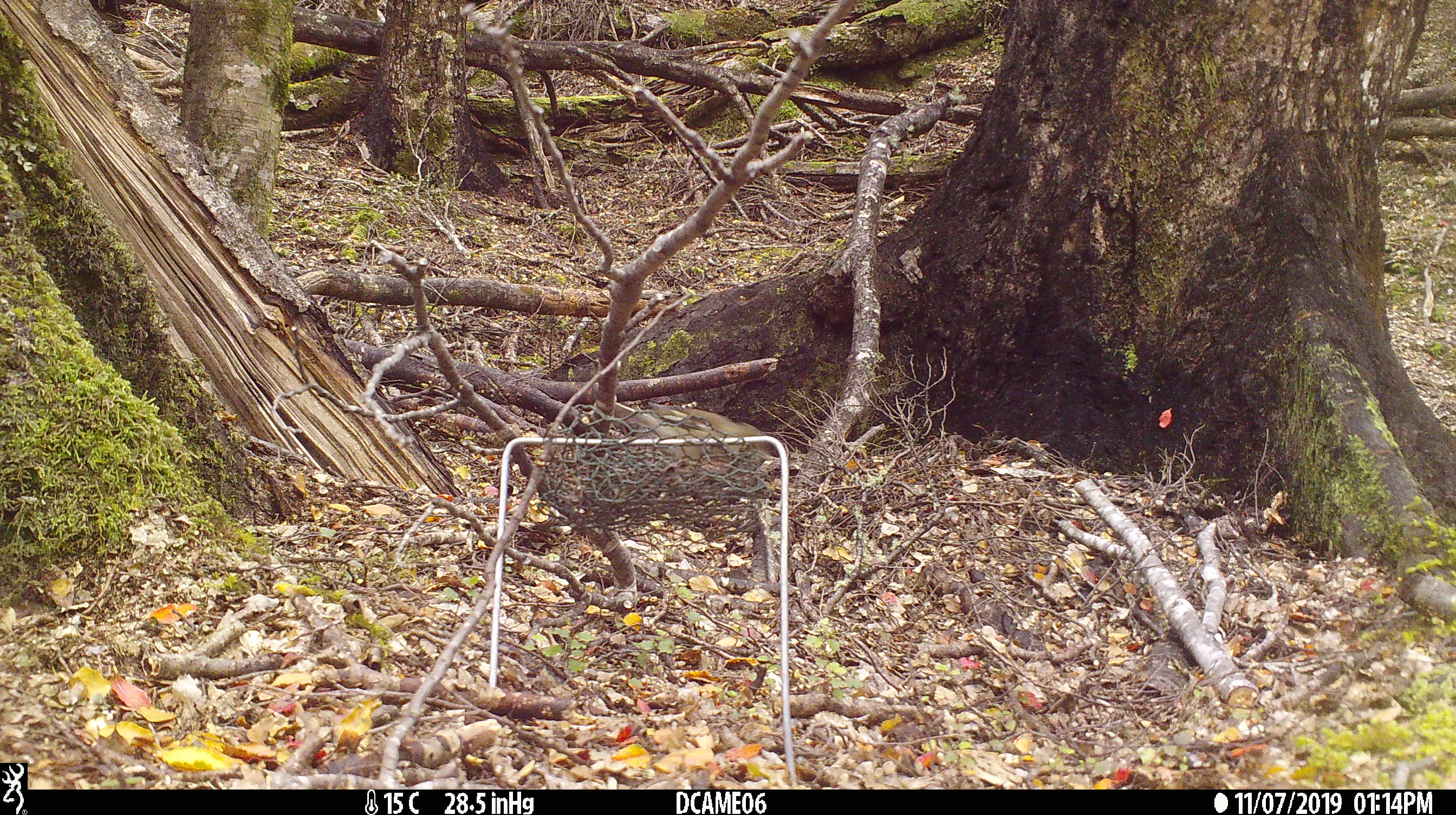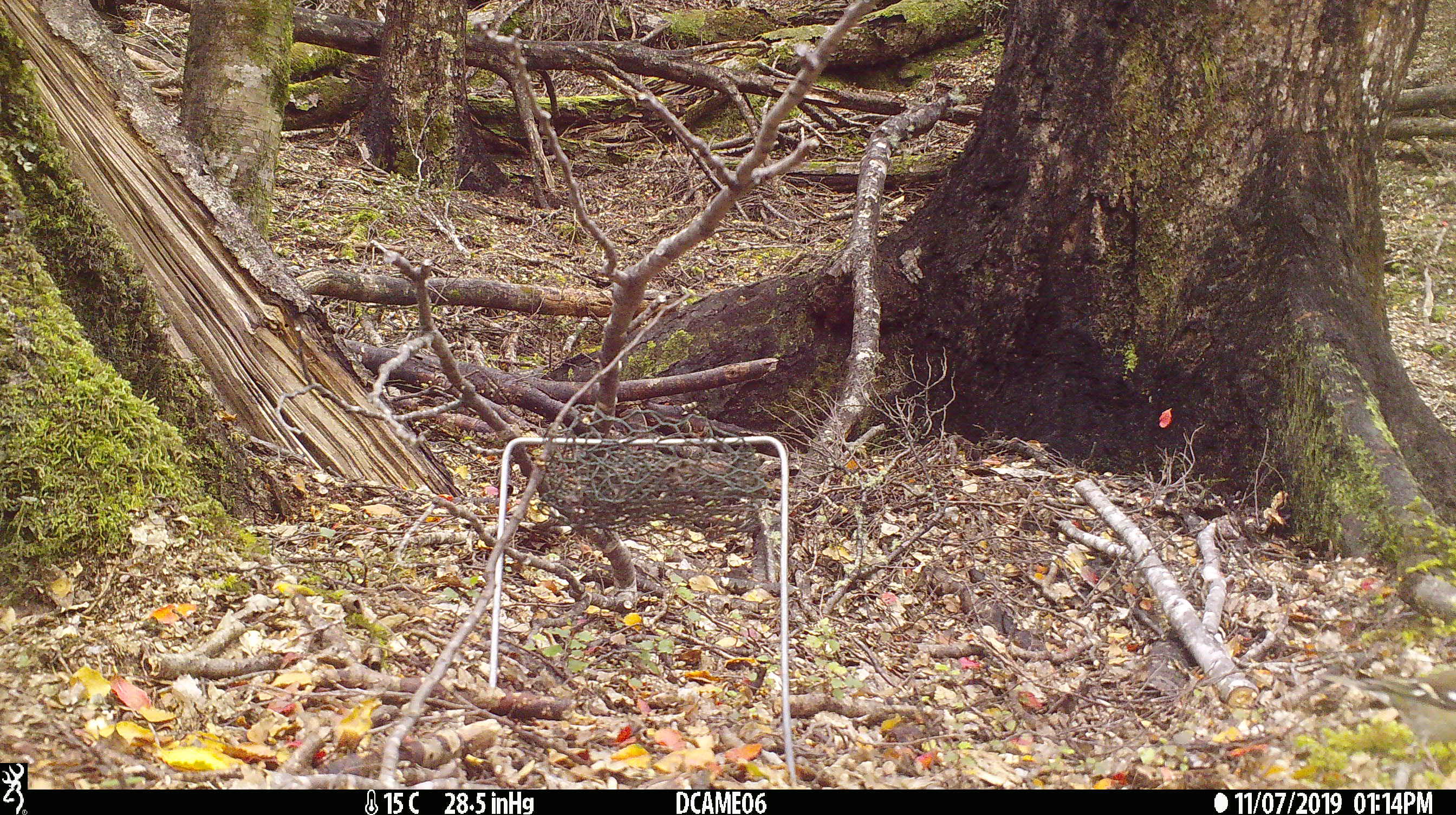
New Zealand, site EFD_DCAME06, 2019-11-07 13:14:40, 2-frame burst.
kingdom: Animalia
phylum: Chordata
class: Aves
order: Passeriformes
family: Fringillidae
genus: Fringilla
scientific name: Fringilla coelebs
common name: common chaffinch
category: chaffinch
Chaffinch (common chaffinch) (Fringilla coelebs).